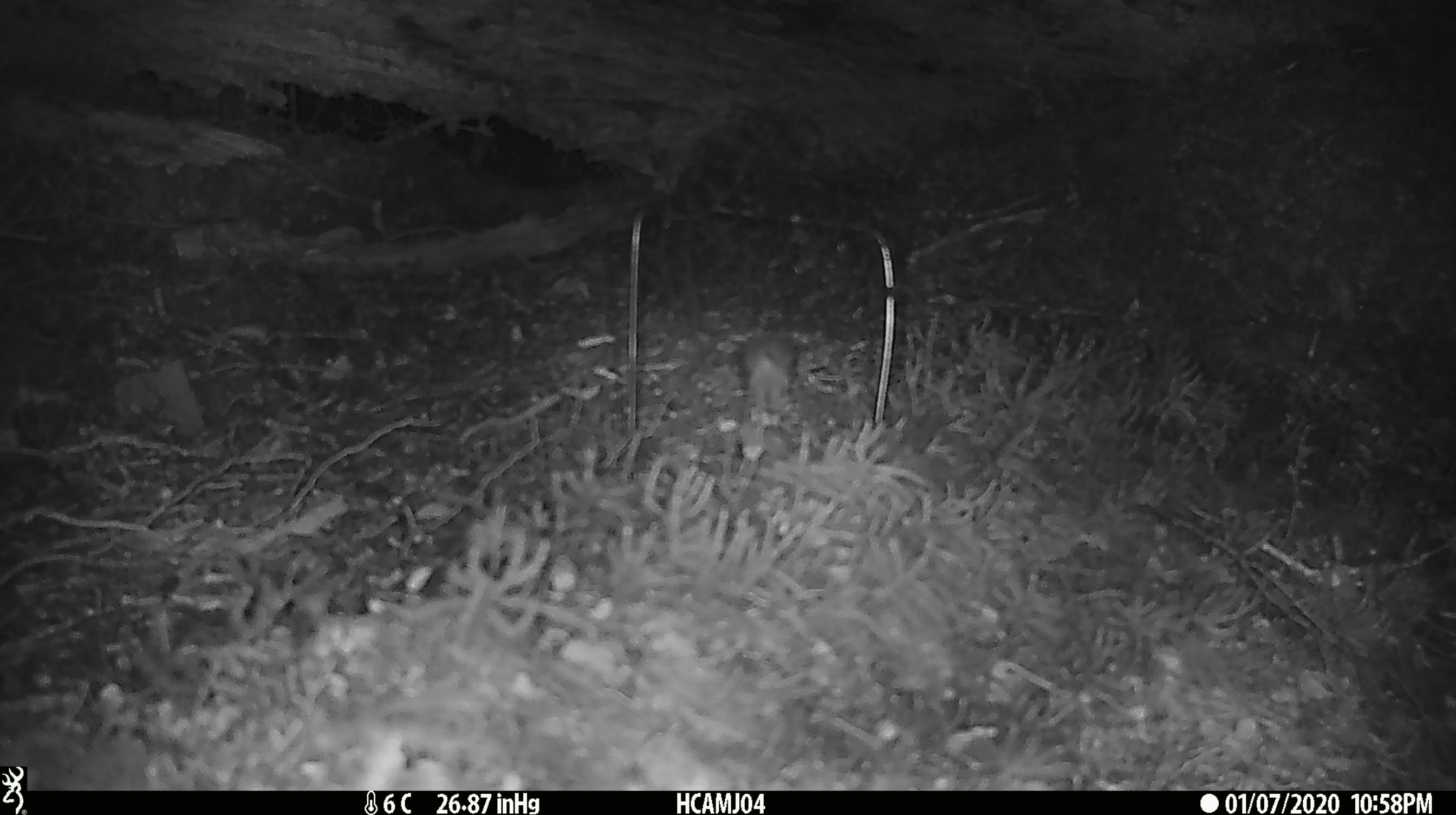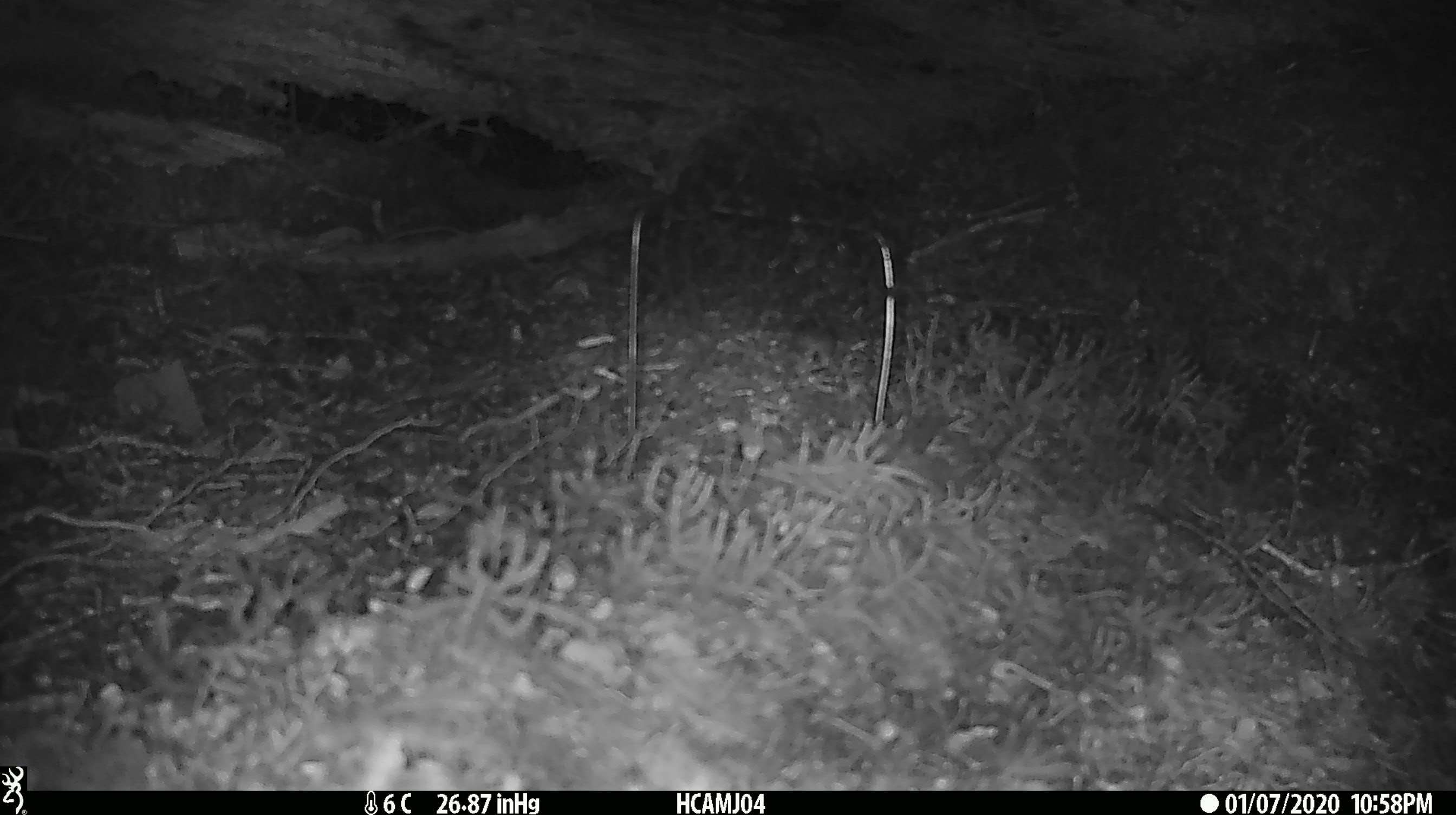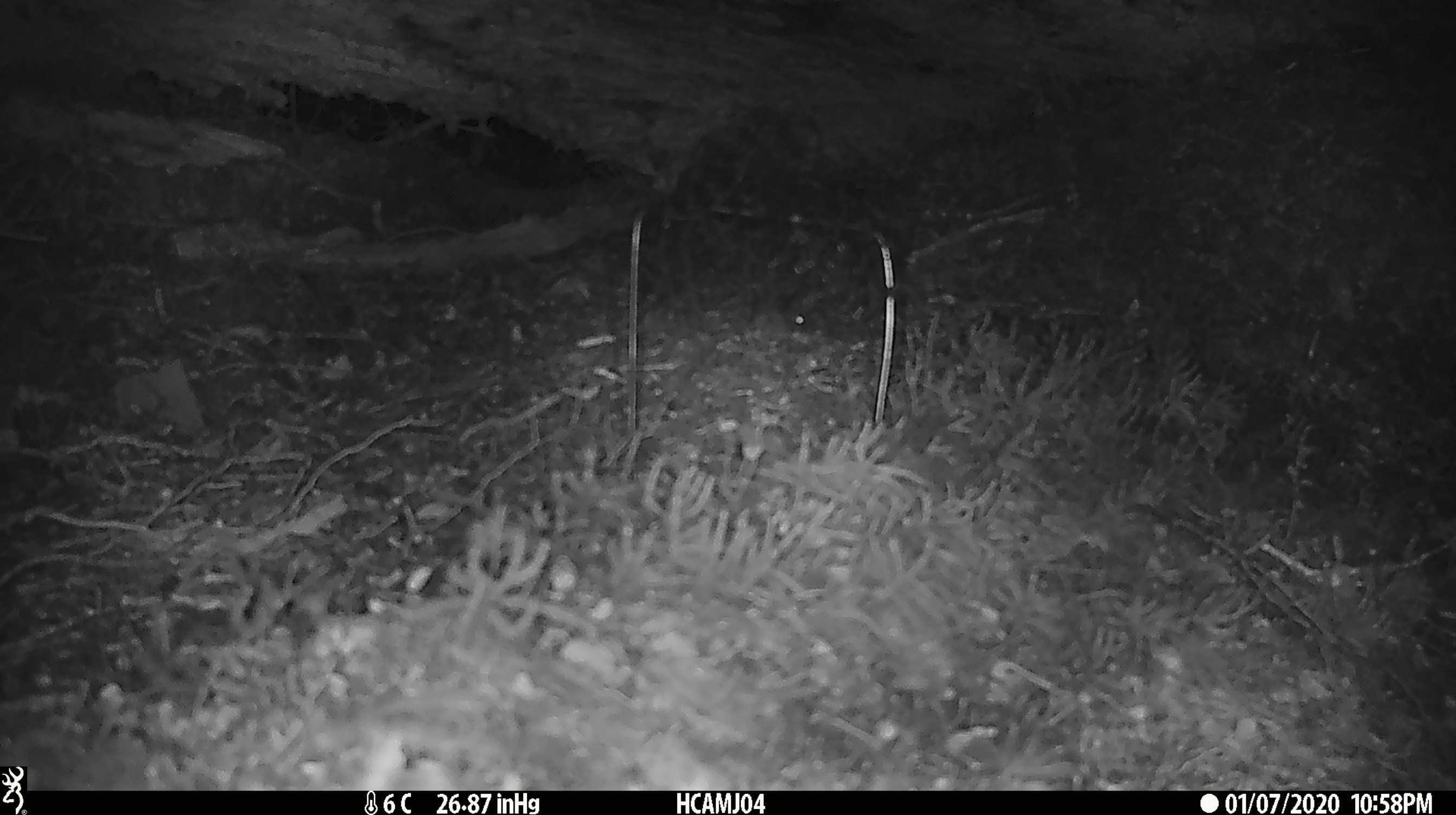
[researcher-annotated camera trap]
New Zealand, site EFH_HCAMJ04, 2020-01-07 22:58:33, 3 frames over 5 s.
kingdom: Animalia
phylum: Chordata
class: Mammalia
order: Rodentia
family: Muridae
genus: Mus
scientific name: Mus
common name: mouse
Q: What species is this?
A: Mouse (Mus).